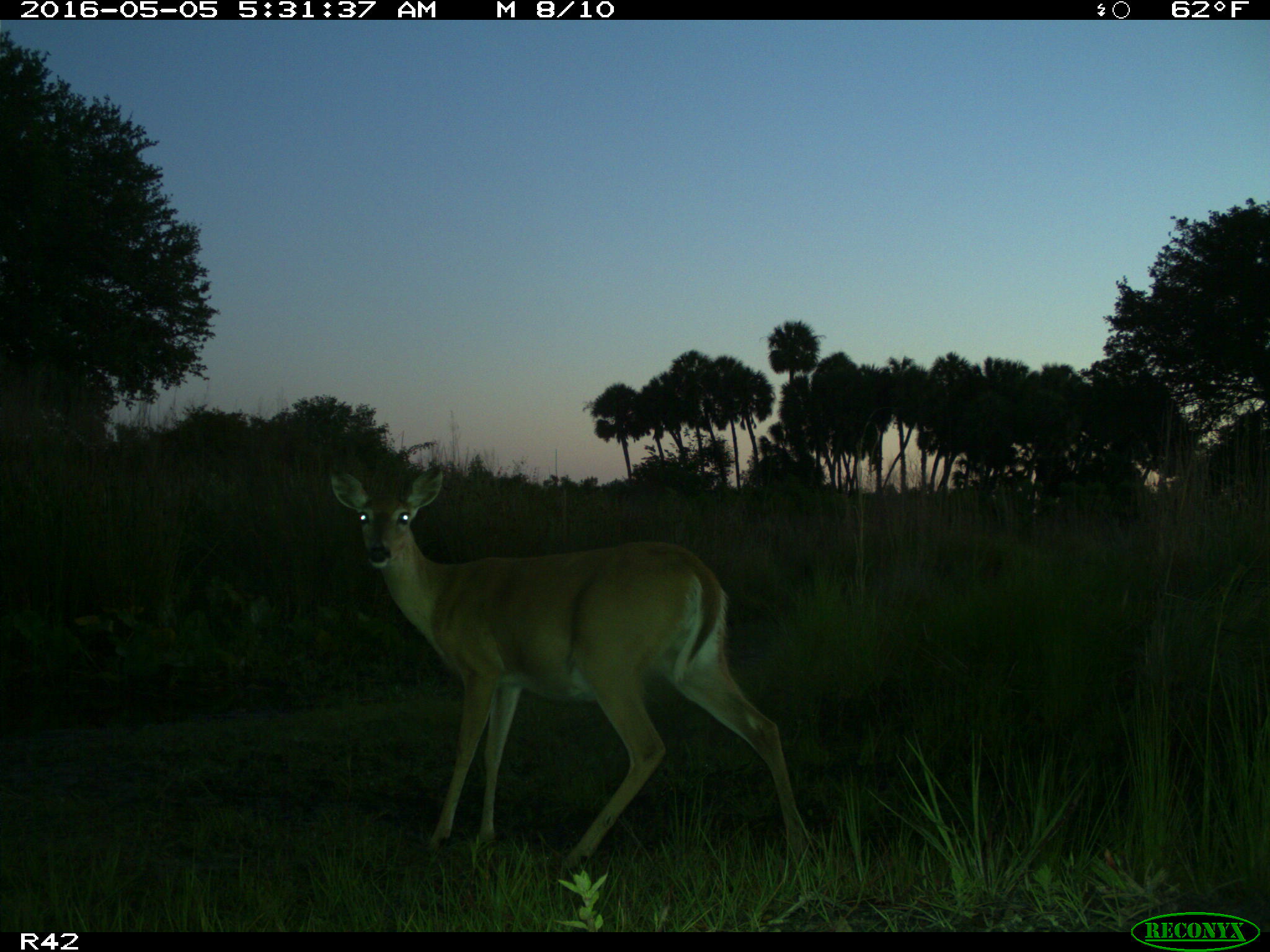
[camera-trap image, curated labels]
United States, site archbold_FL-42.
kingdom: Animalia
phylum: Chordata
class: Mammalia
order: Artiodactyla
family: Bovidae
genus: Bos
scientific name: Bos taurus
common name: domestic cow